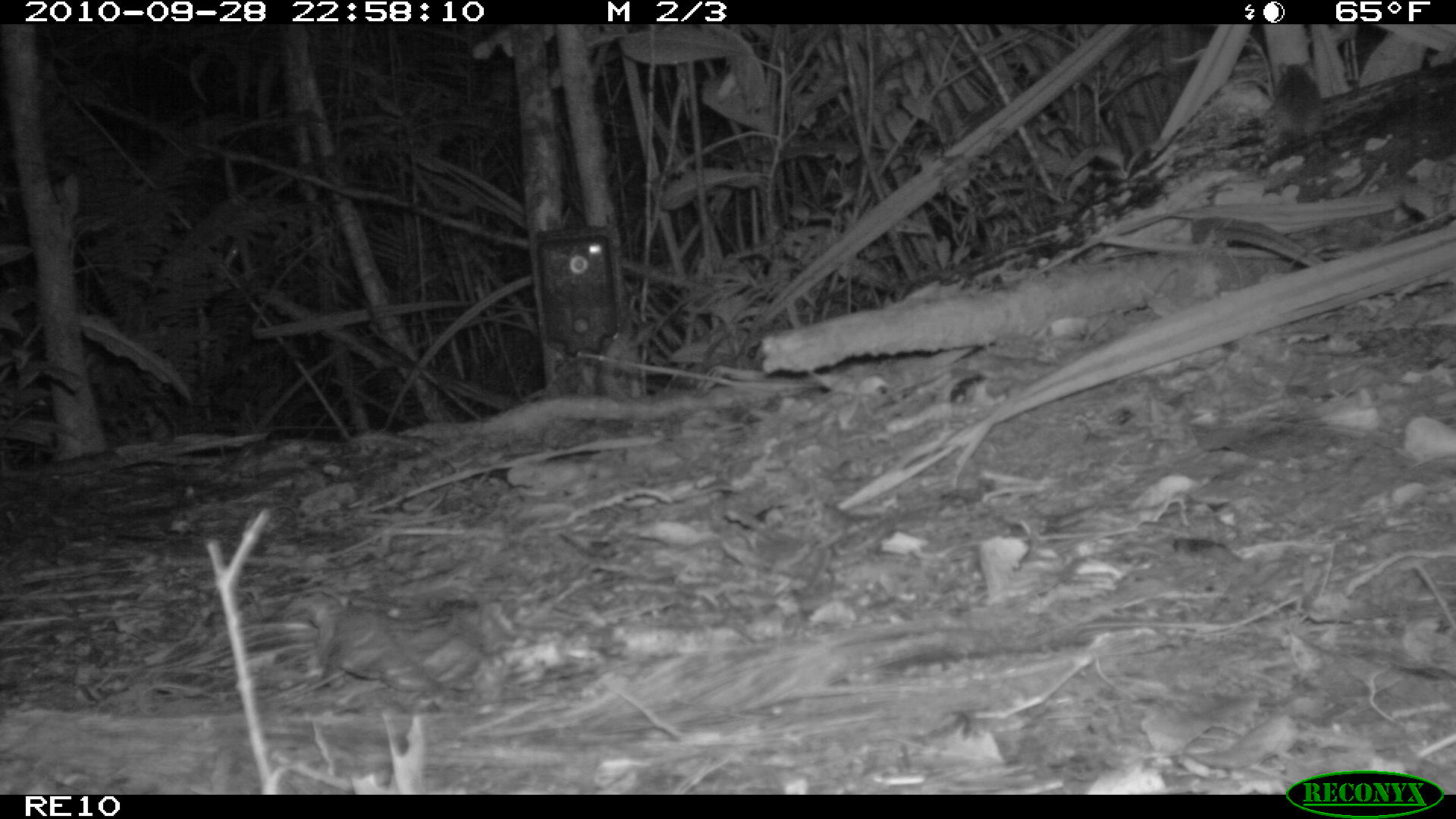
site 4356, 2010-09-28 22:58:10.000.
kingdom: Animalia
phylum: Chordata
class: Mammalia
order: Rodentia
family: Muridae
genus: Rattus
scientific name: Rattus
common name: rodent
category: unknown rat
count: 1